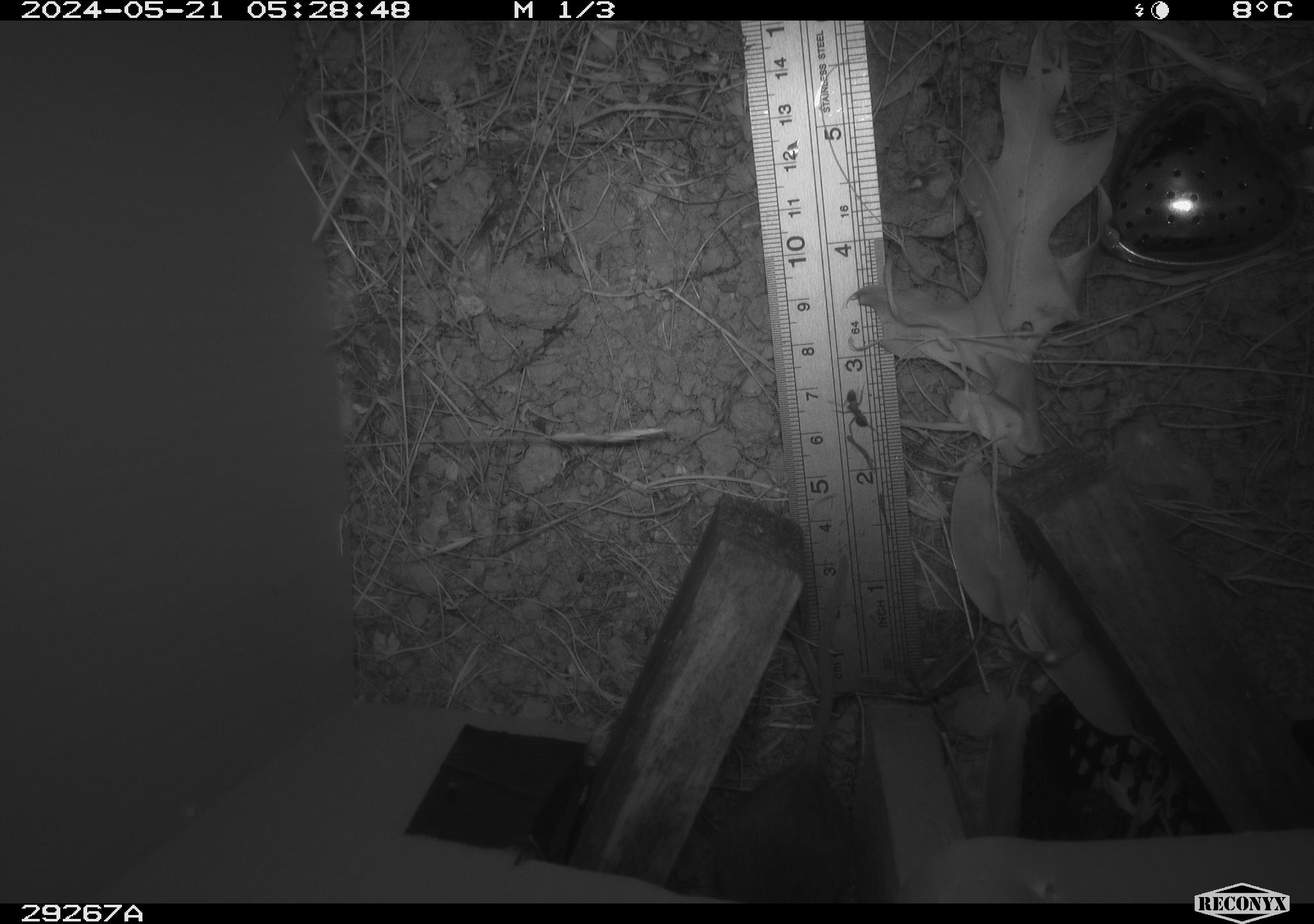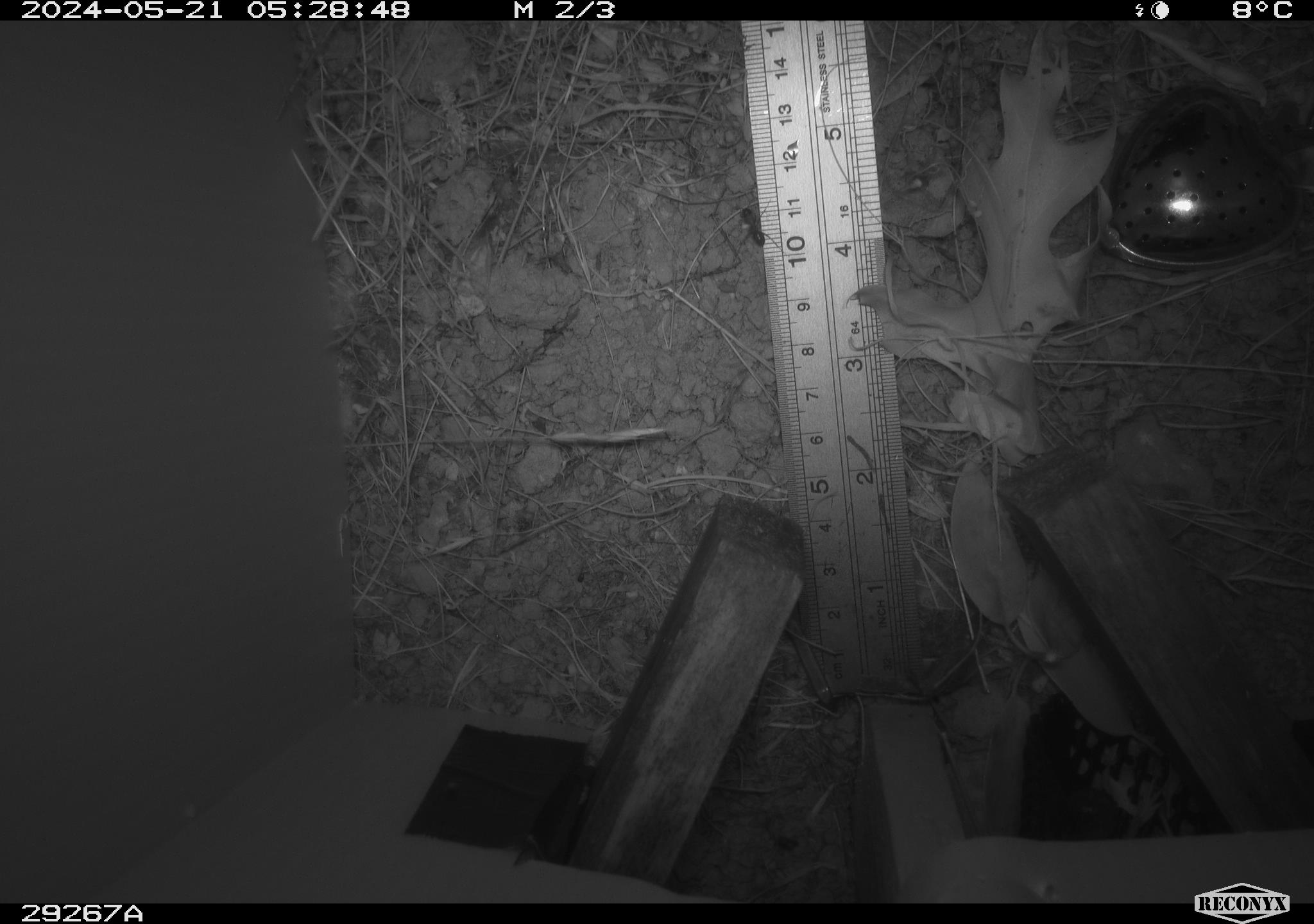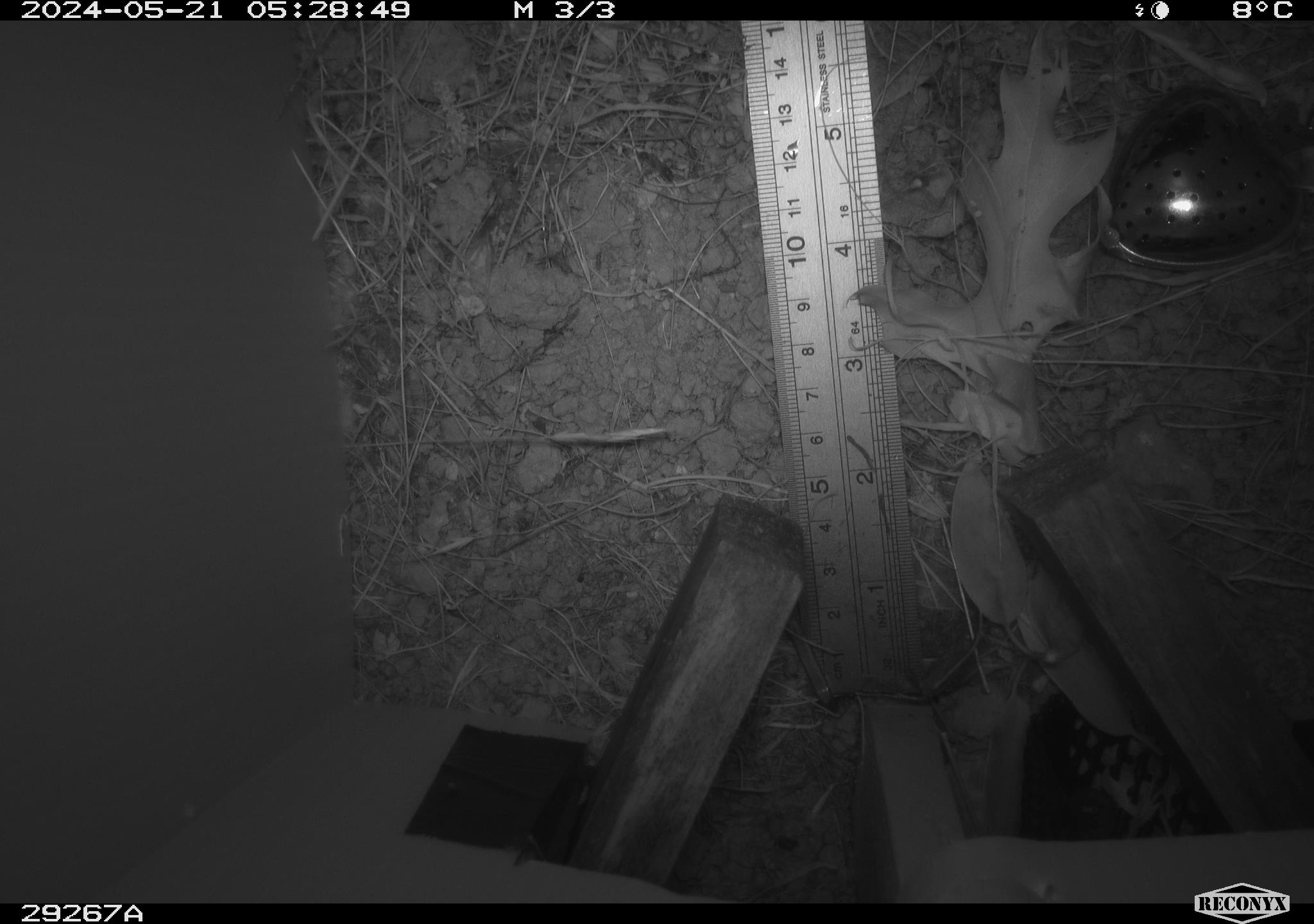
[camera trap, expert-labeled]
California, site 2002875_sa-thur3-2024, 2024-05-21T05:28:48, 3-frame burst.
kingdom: Animalia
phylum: Chordata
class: Mammalia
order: Rodentia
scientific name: Rodentia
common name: rodent